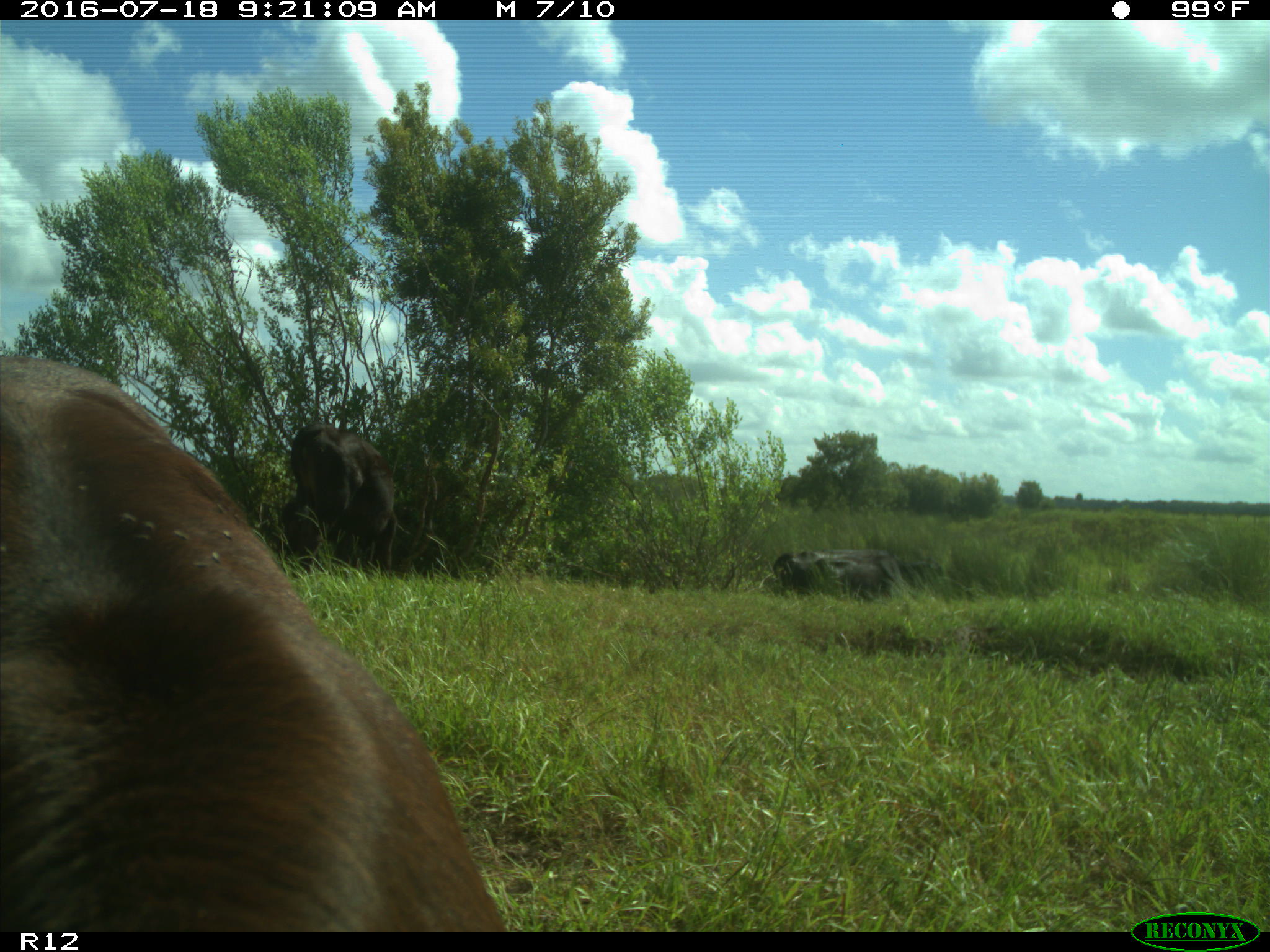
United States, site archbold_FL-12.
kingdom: Animalia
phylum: Chordata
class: Mammalia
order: Artiodactyla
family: Bovidae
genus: Bos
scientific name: Bos taurus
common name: domestic cow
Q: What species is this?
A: Bos taurus (domestic cow).